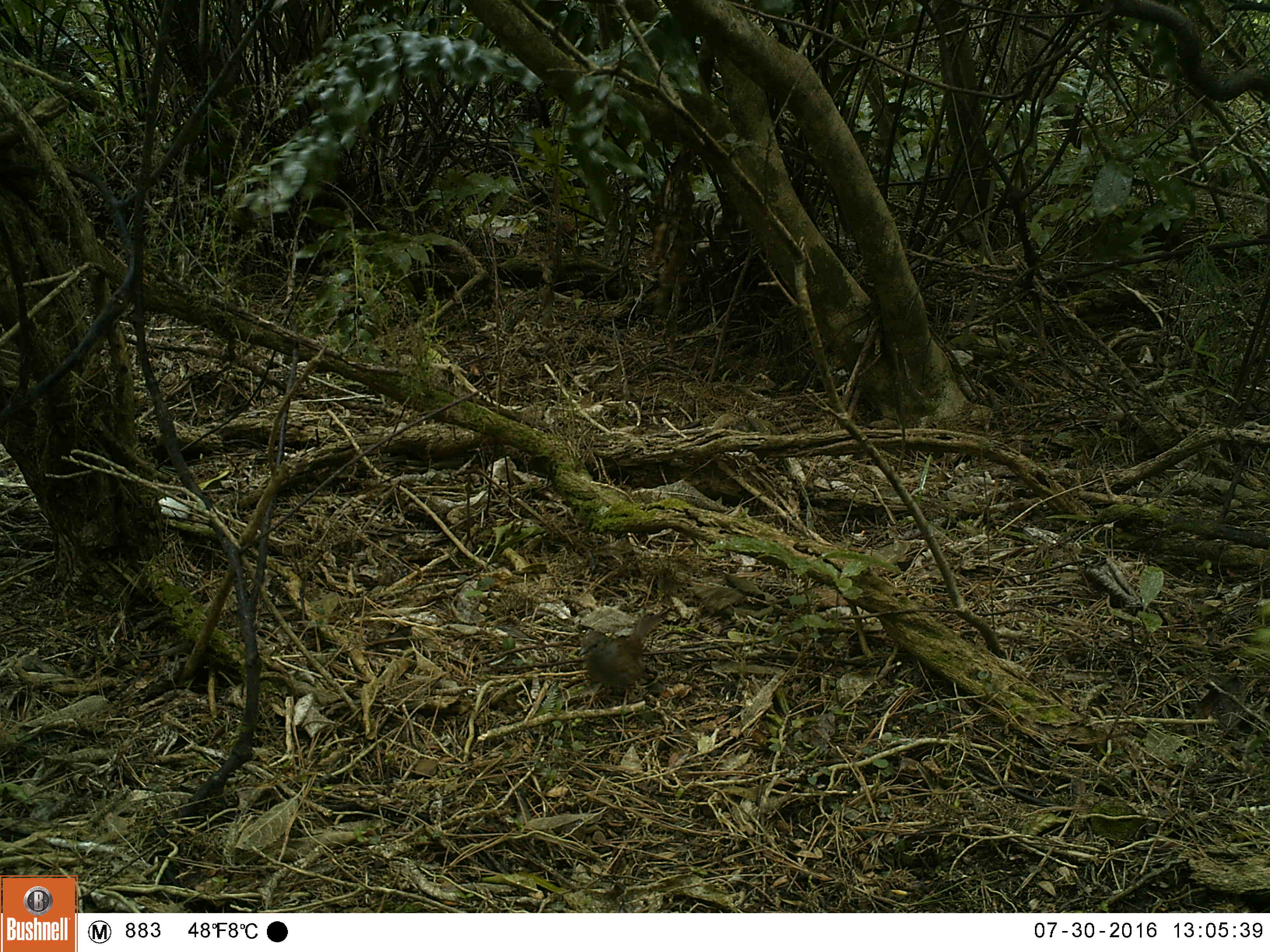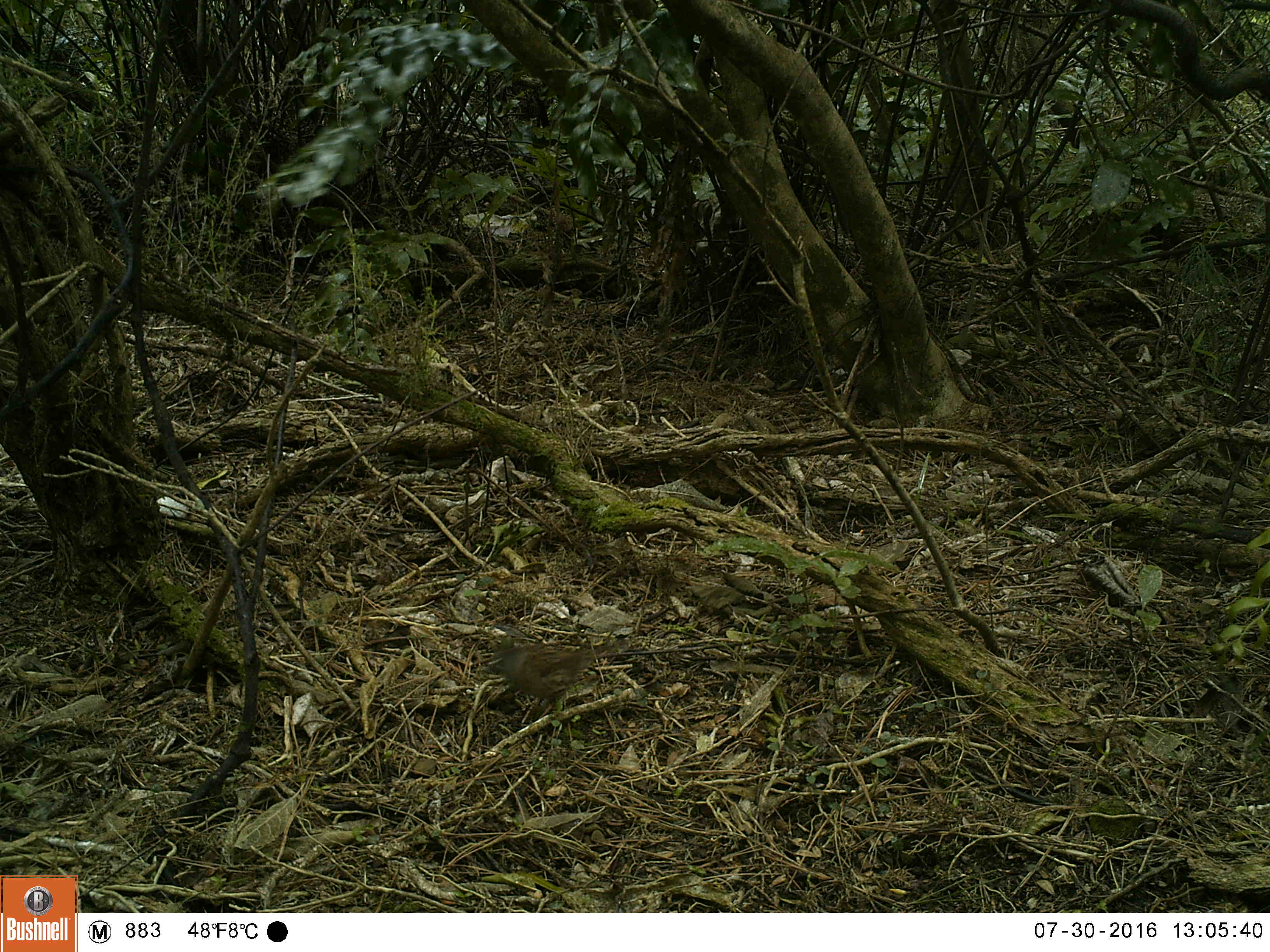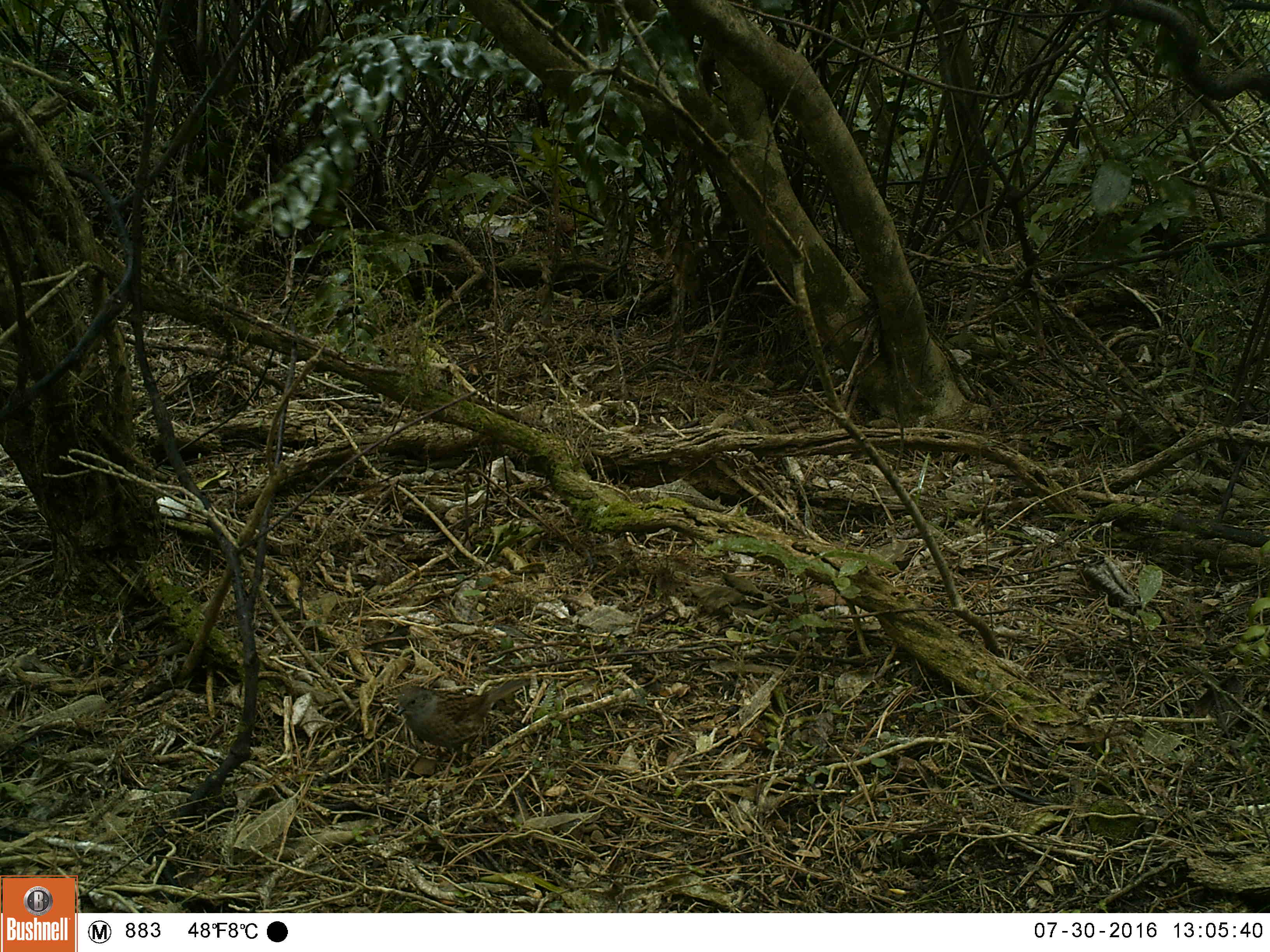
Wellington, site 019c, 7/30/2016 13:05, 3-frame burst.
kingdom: Animalia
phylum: Chordata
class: Aves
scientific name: Aves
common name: bird